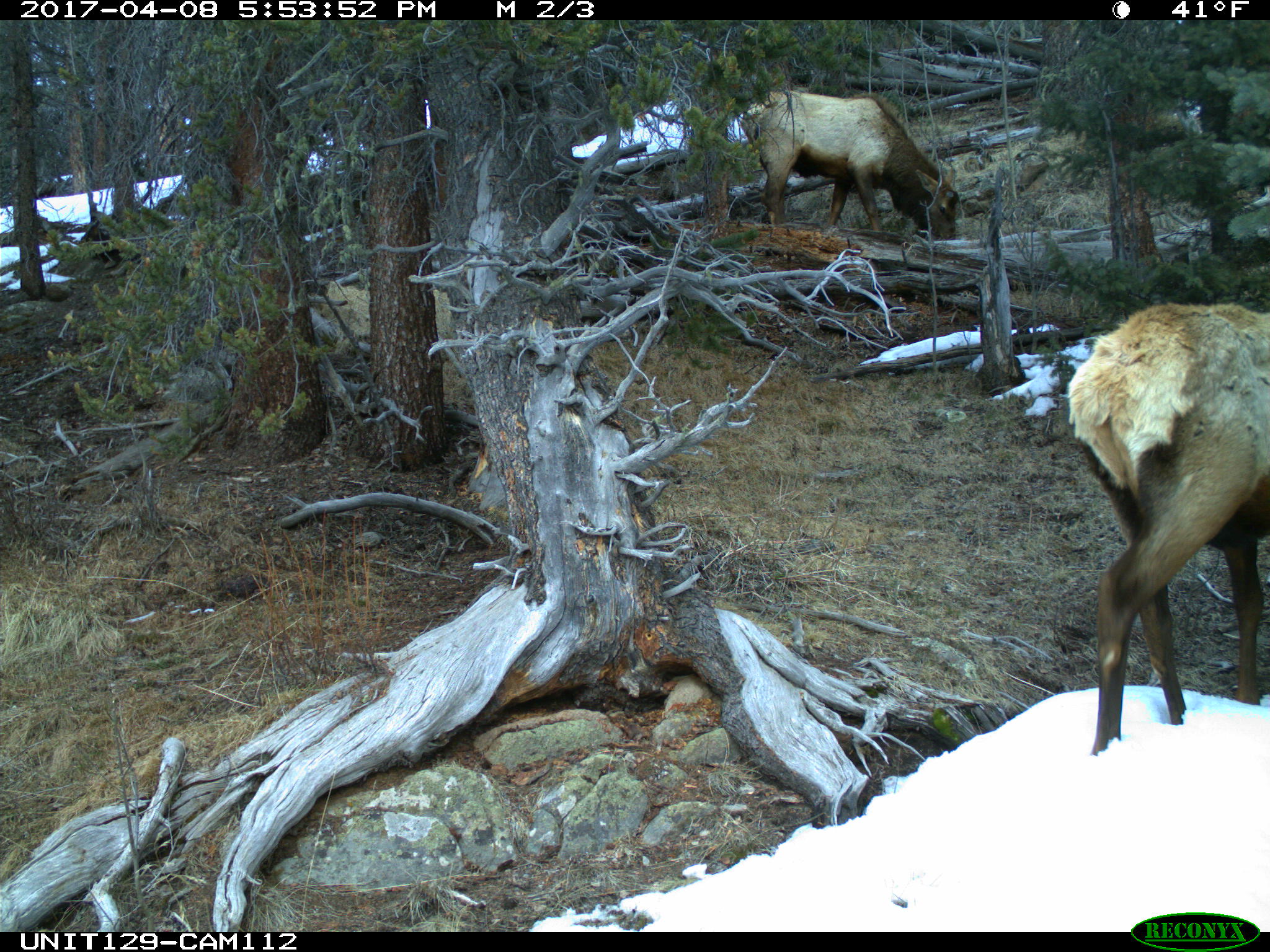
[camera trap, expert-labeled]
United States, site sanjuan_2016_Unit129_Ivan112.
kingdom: Animalia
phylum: Chordata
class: Mammalia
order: Artiodactyla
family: Cervidae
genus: Cervus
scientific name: Cervus elaphus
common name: red deer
Cervus elaphus (red deer).